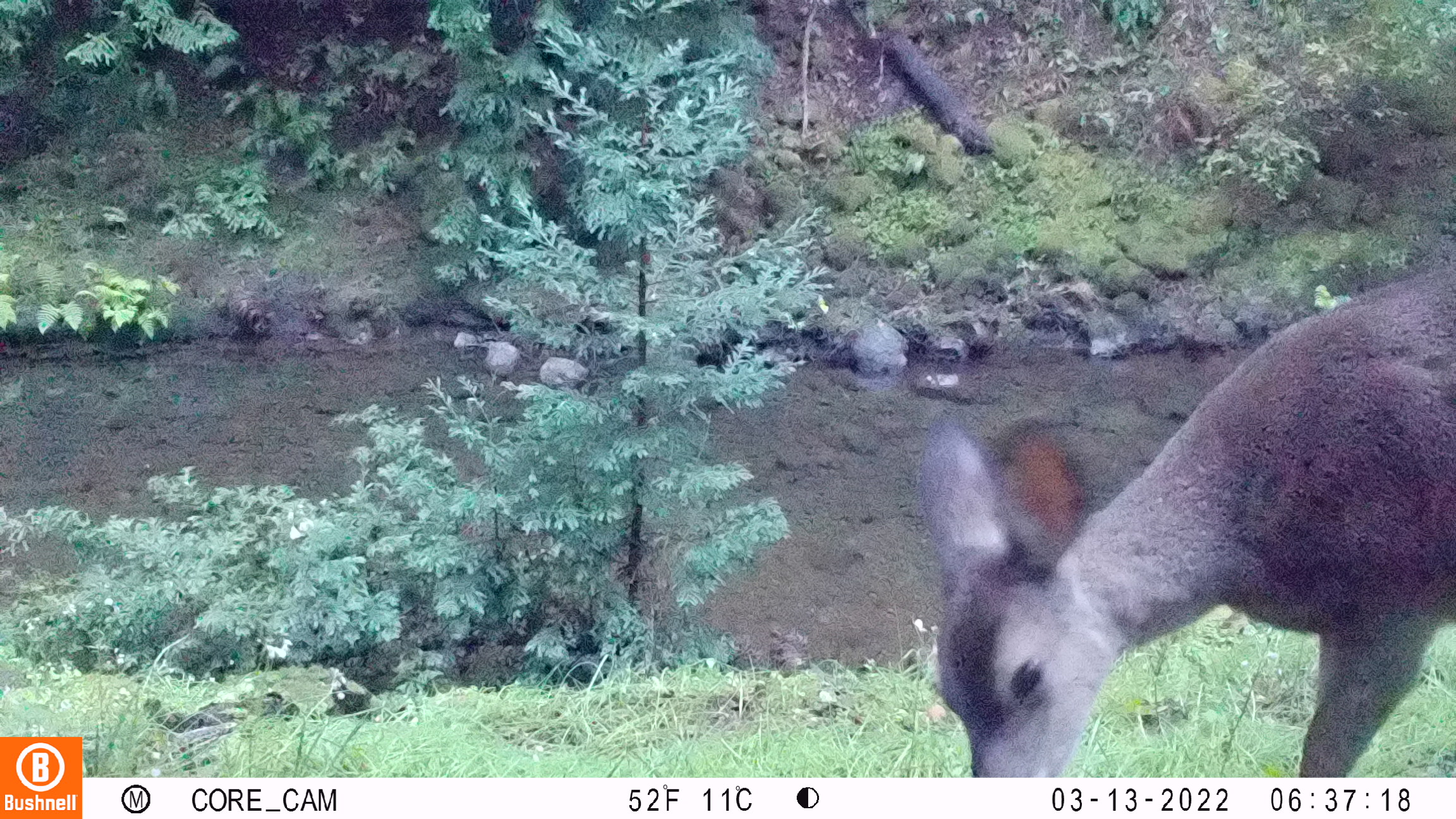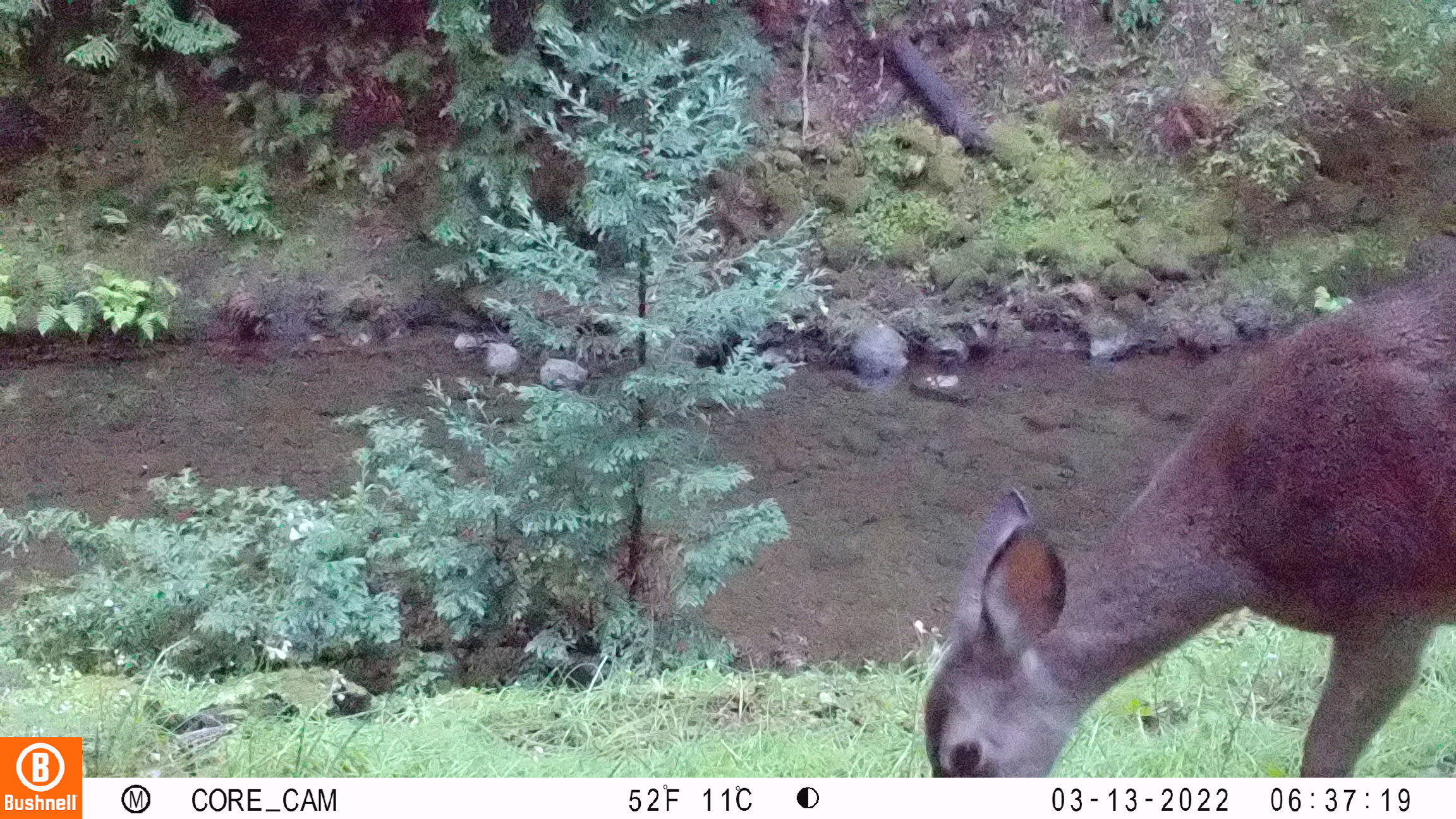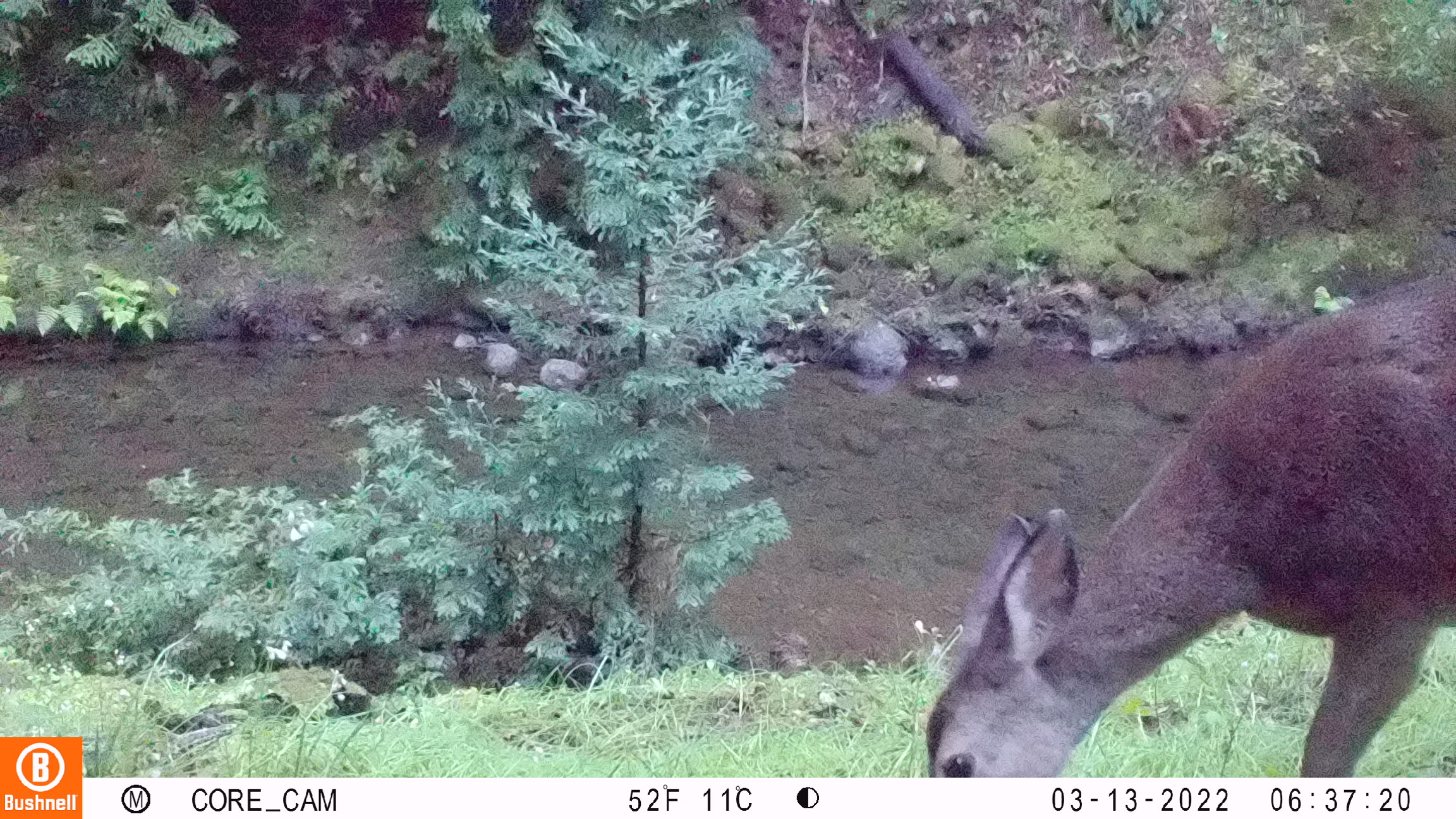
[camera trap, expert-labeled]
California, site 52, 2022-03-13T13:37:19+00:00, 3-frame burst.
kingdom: Animalia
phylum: Chordata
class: Mammalia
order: Artiodactyla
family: Cervidae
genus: Odocoileus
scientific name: Odocoileus hemionus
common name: mule deer